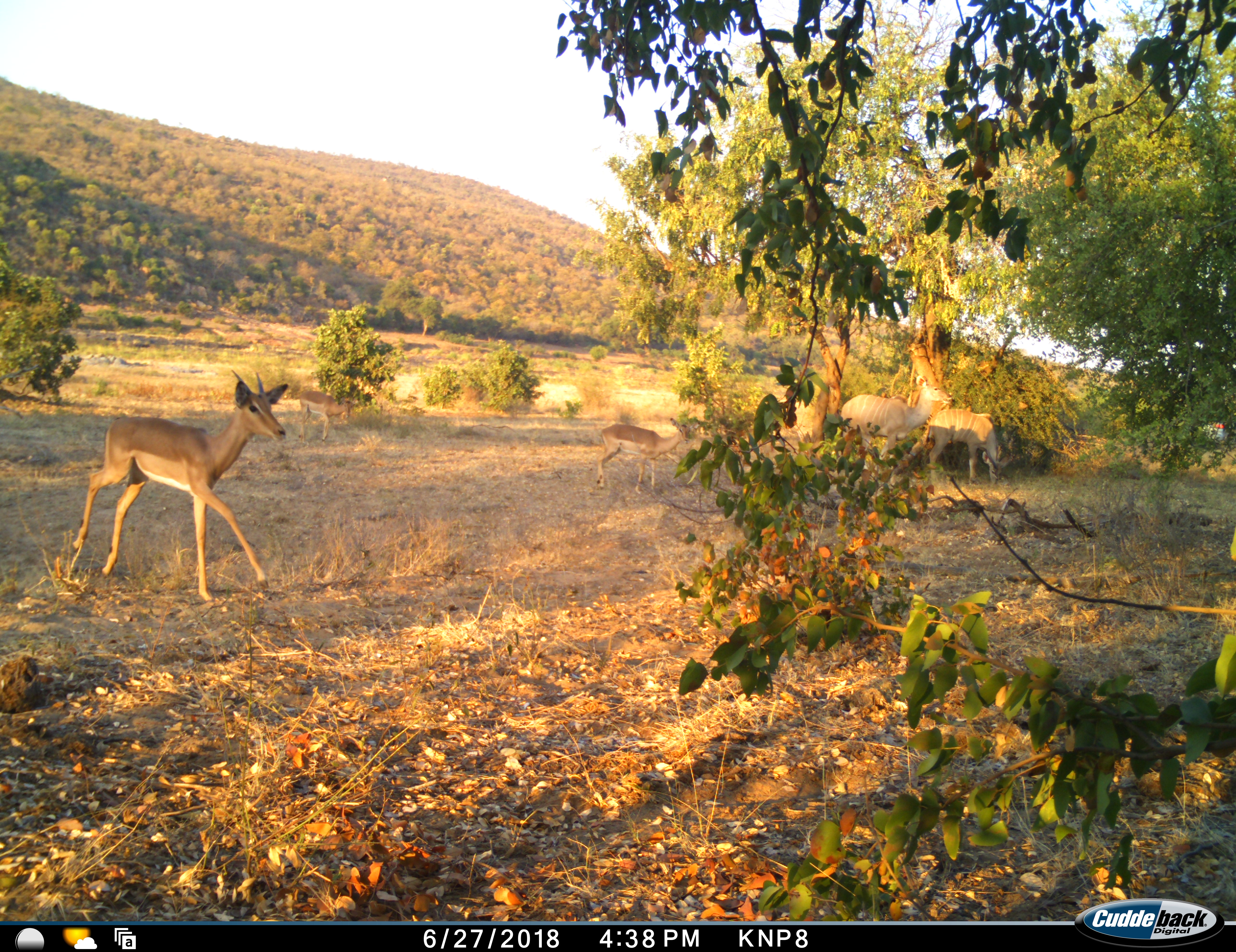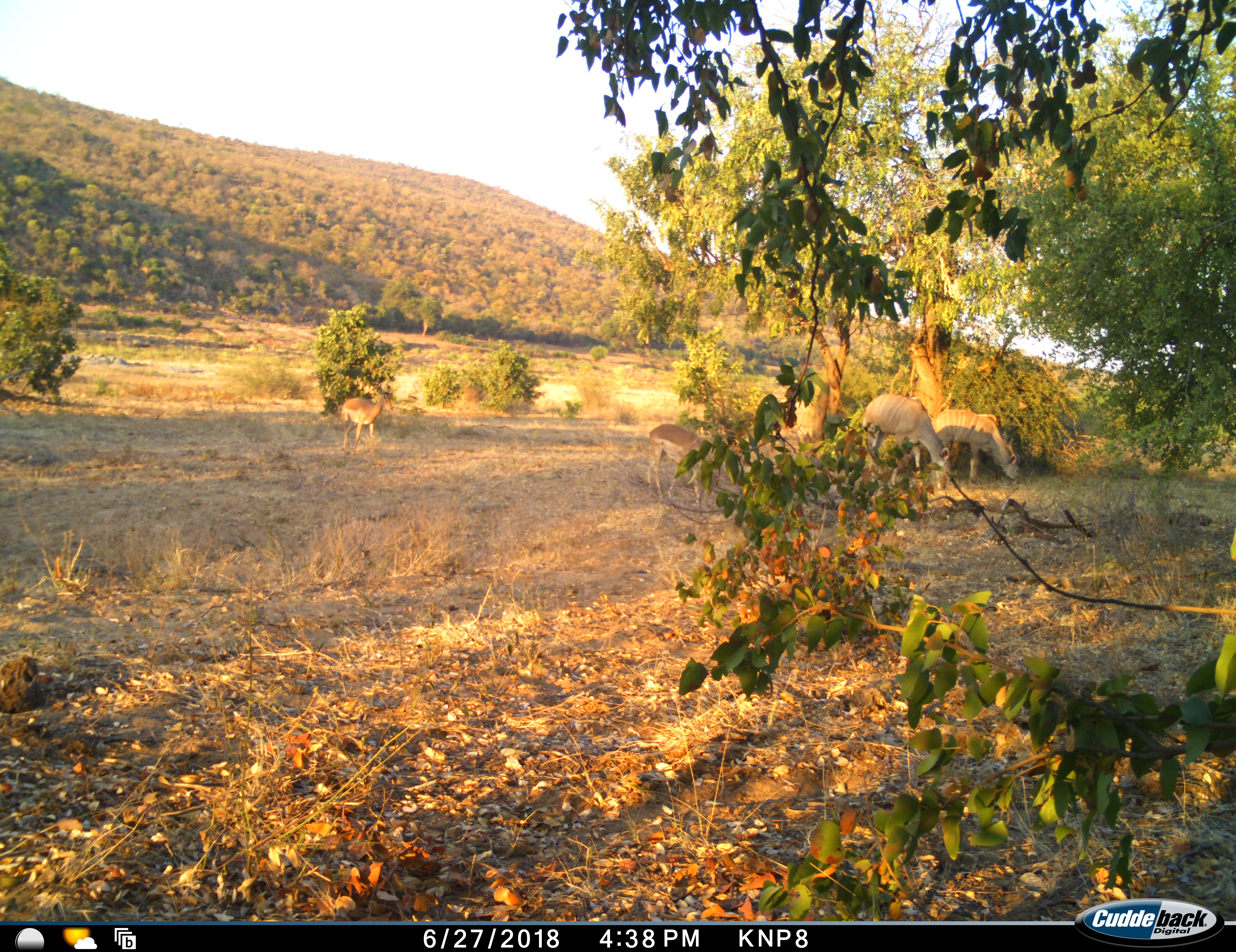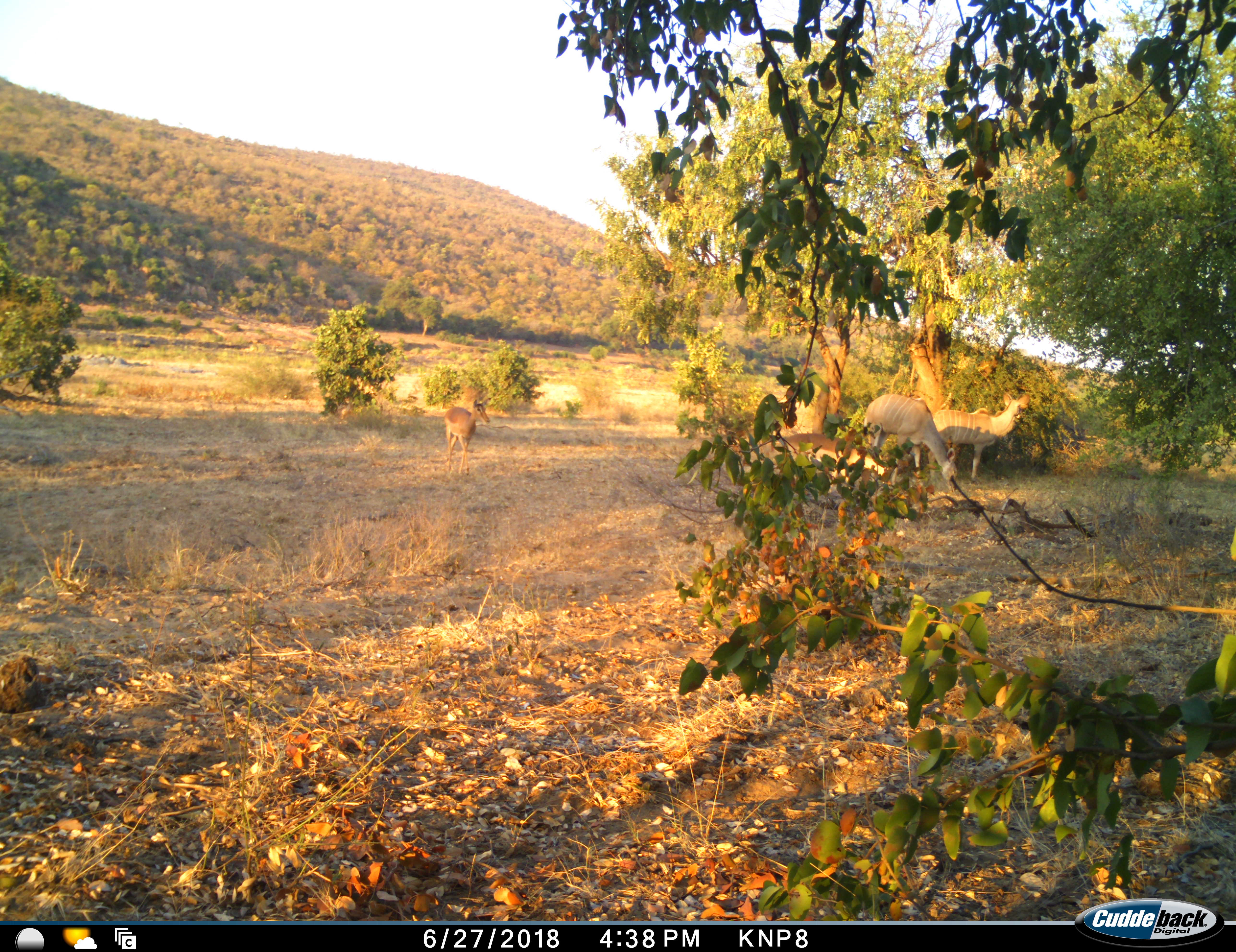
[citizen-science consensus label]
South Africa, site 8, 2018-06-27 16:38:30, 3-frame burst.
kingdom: Animalia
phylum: Chordata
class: Mammalia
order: Artiodactyla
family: Bovidae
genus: Aepyceros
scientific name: Aepyceros melampus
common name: impala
Impala (Aepyceros melampus), count 3. Behavior (volunteer vote fractions): standing 0%, resting 0%, moving 100%, interacting 0%. Young present (vote fraction): 25%. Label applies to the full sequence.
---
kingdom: Animalia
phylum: Chordata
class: Mammalia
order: Artiodactyla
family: Bovidae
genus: Tragelaphus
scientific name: Tragelaphus strepsiceros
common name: greater kudu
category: kudu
Kudu (greater kudu) (Tragelaphus strepsiceros), count 2. Behavior (volunteer vote fractions): standing 71%, resting 0%, moving 0%, interacting 0%. Young present (vote fraction): 0%. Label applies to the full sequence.